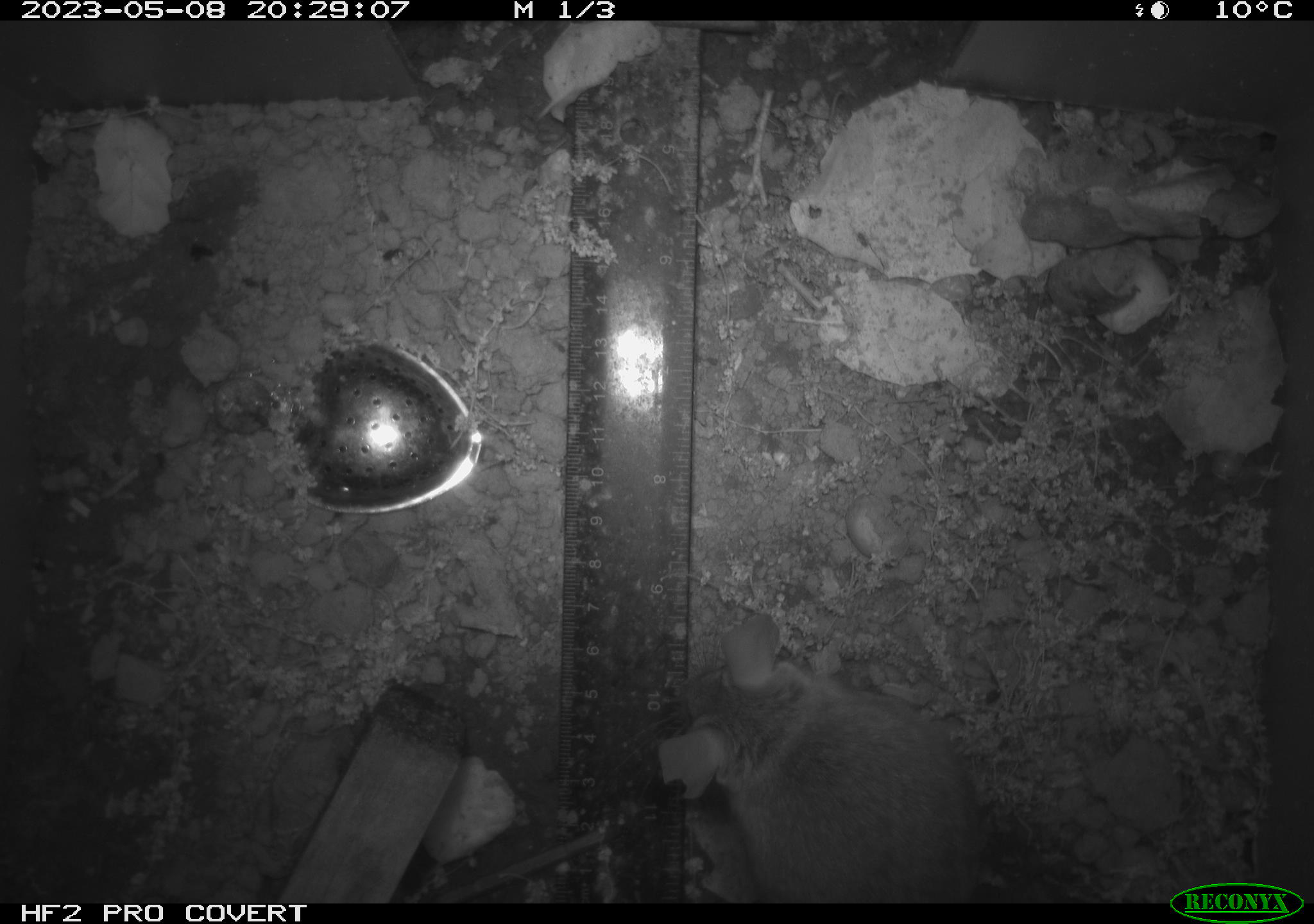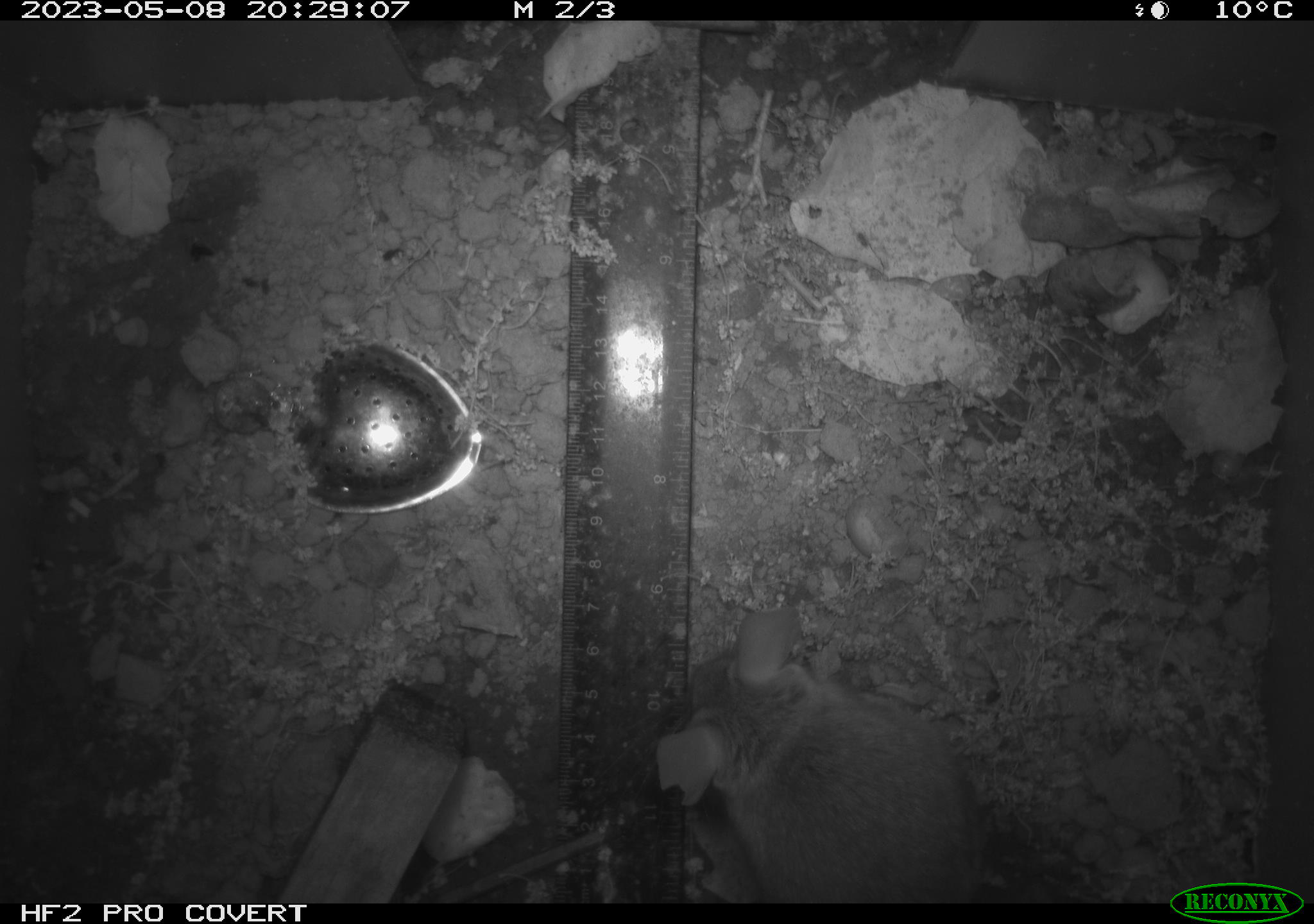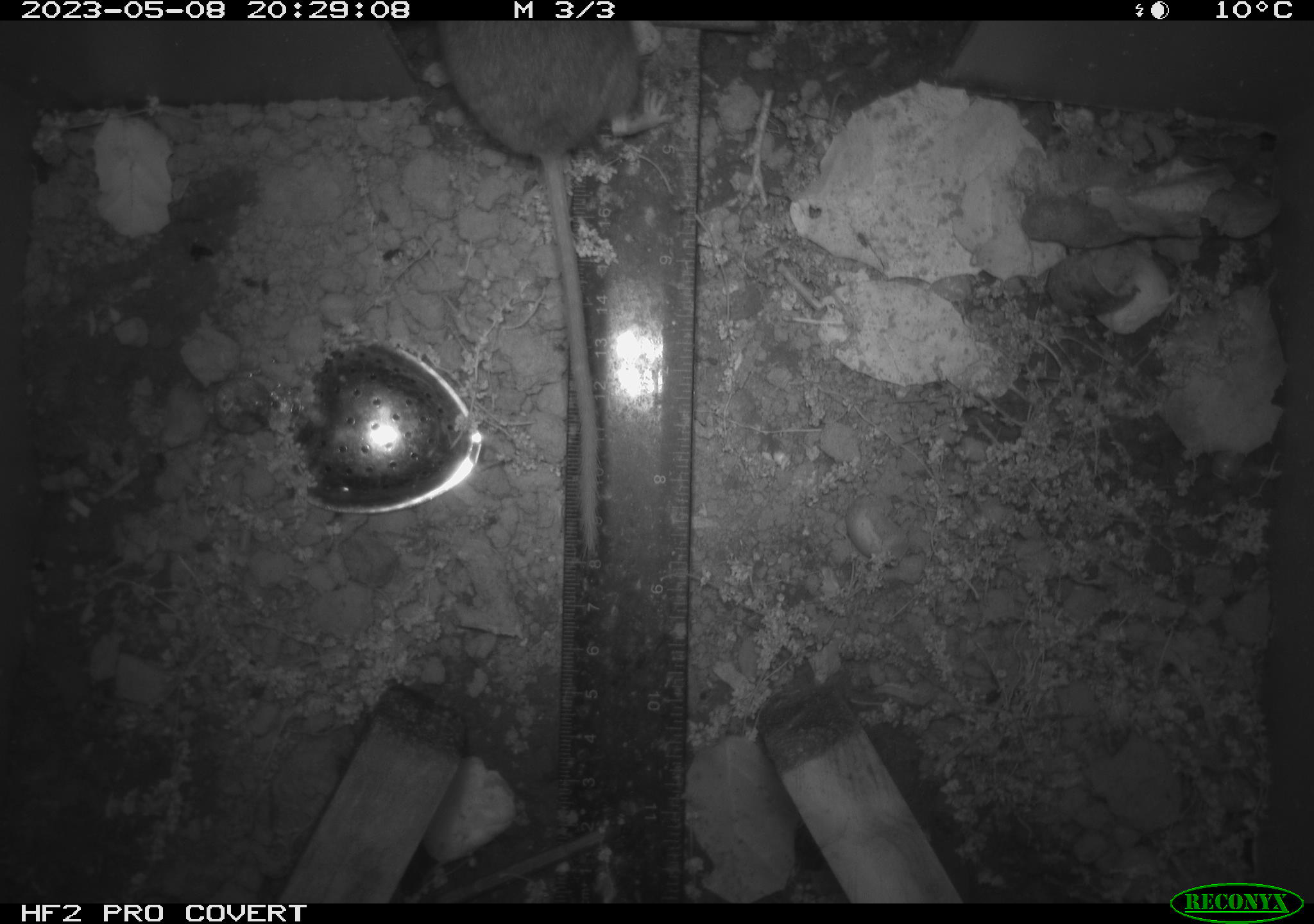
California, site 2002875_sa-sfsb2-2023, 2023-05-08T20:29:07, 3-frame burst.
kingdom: Animalia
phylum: Chordata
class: Mammalia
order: Rodentia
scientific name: Rodentia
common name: mouse species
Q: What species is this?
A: Mouse species (Rodentia).